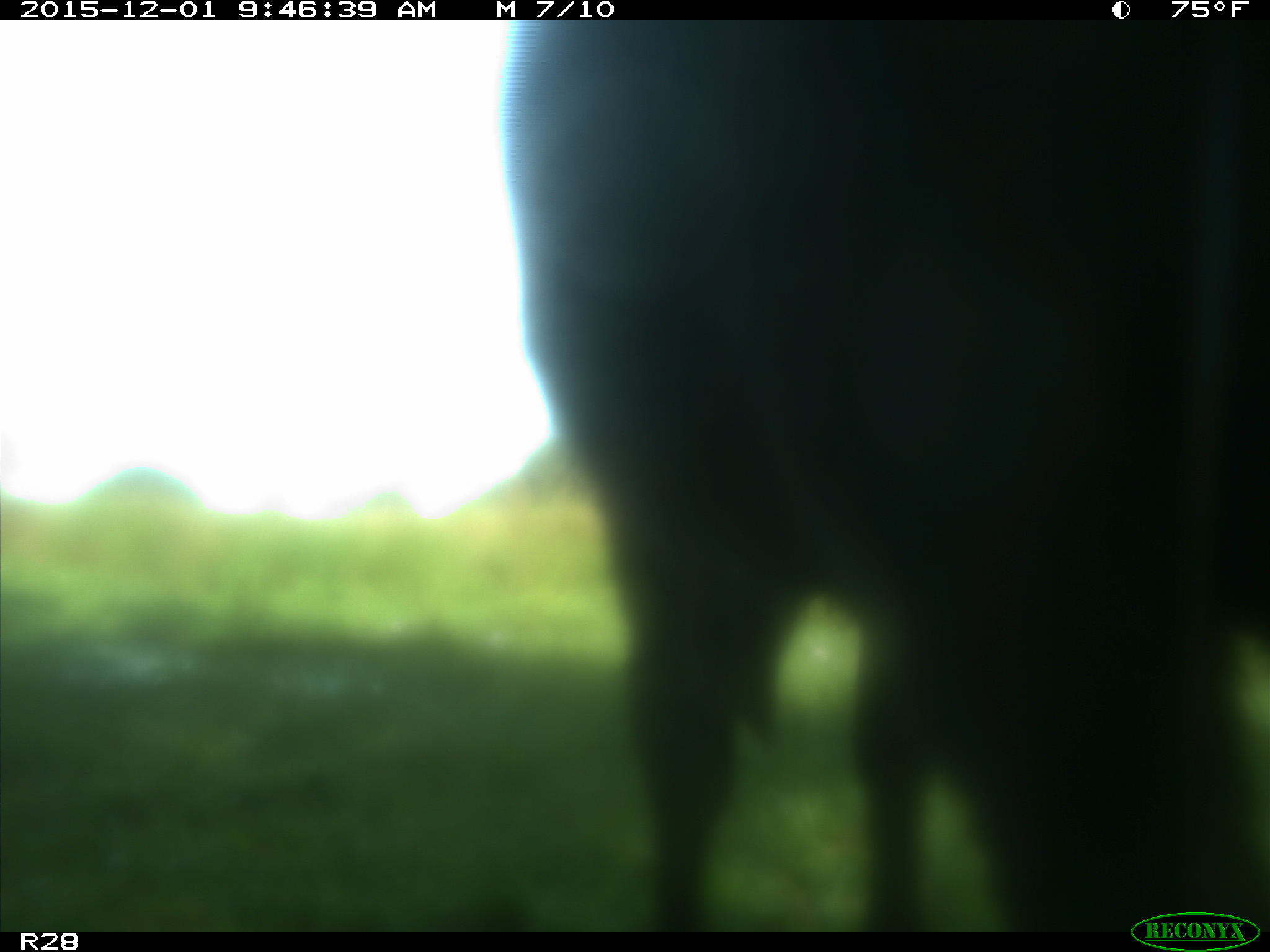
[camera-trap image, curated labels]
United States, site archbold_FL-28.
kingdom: Animalia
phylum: Chordata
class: Mammalia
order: Artiodactyla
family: Bovidae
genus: Bos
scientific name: Bos taurus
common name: domestic cow